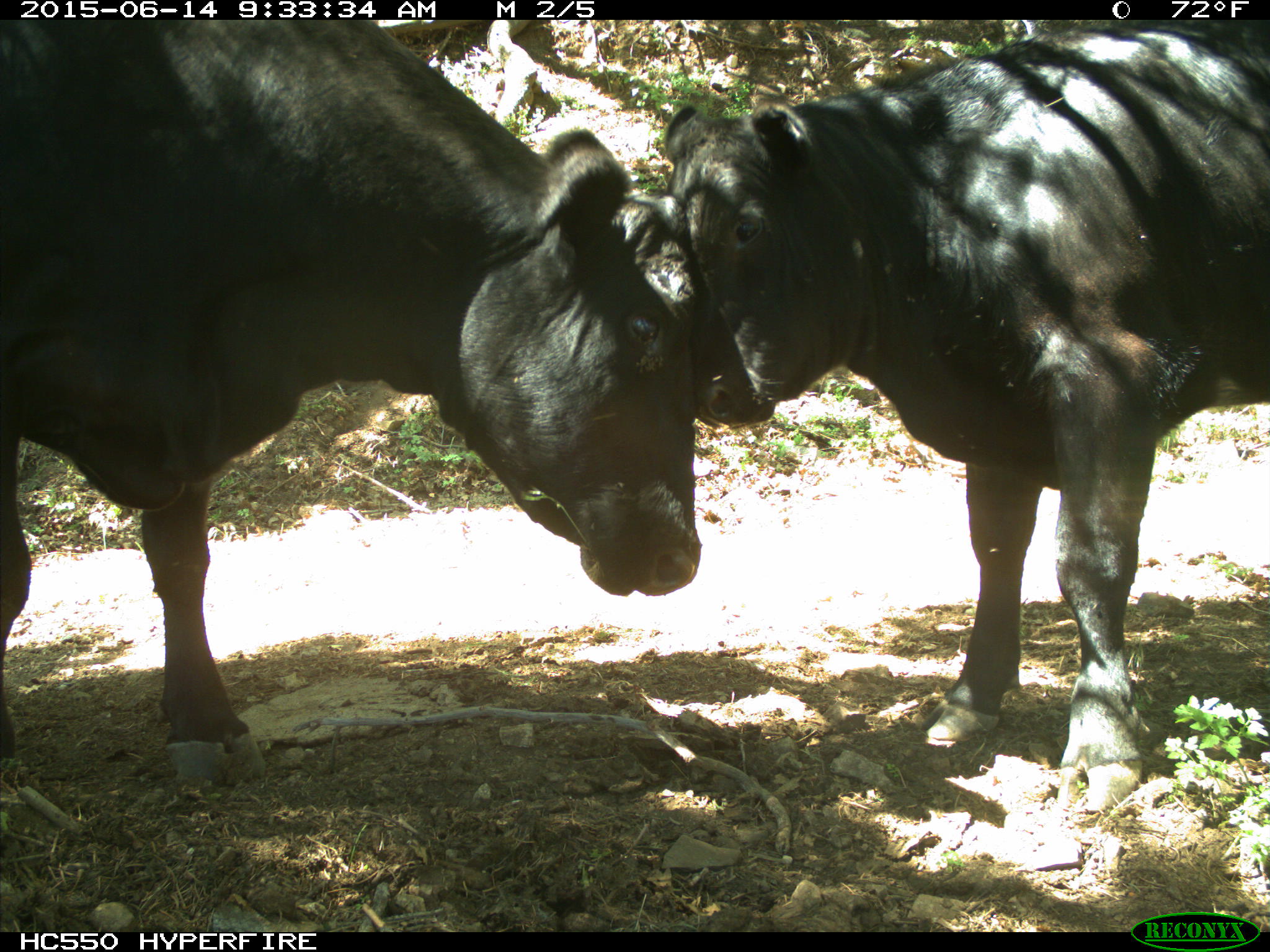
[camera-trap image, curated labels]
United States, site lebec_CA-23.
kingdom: Animalia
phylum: Chordata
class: Mammalia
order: Artiodactyla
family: Bovidae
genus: Bos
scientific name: Bos taurus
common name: domestic cow